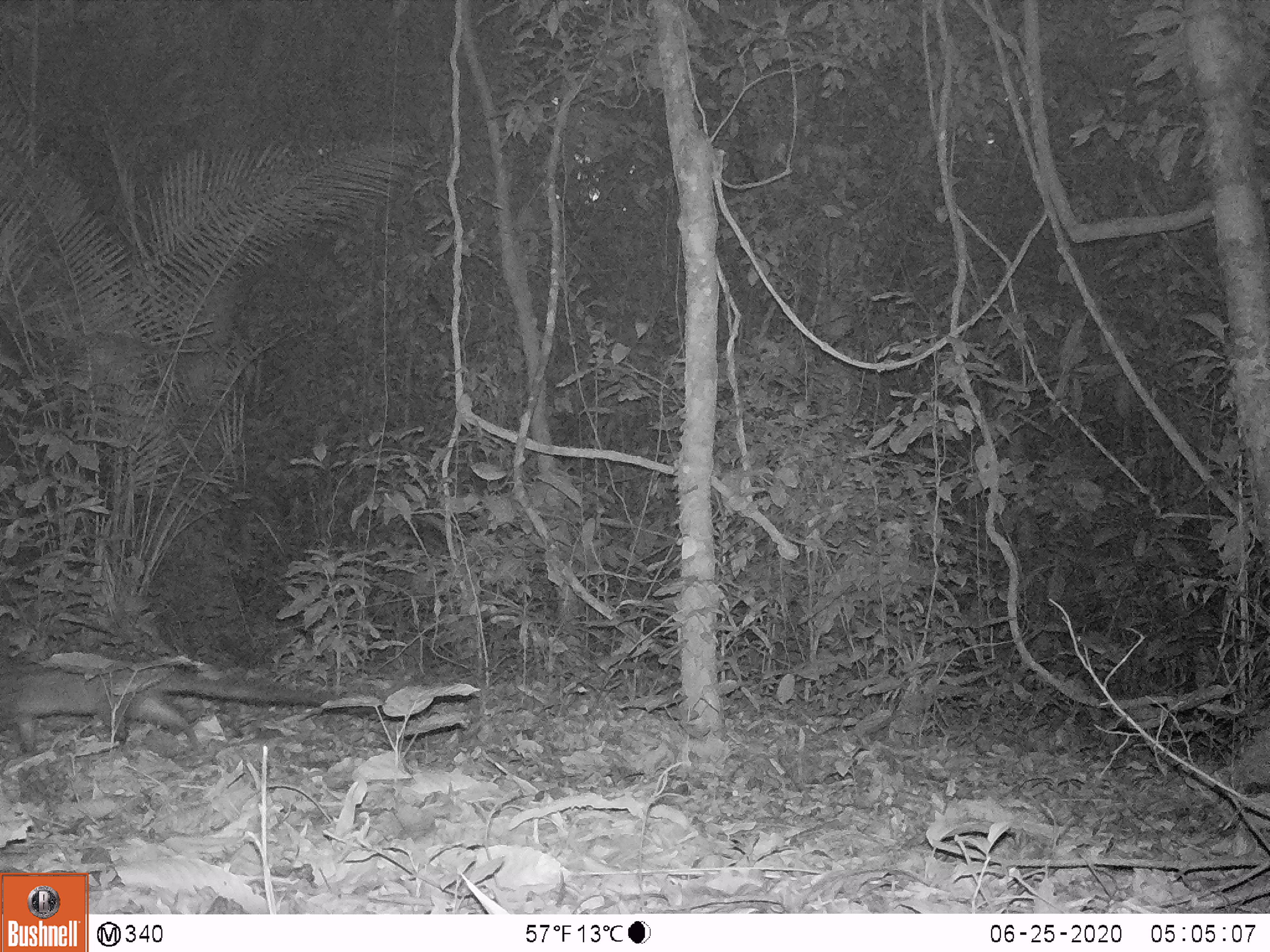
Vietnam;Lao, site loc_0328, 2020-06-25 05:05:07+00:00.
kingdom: Animalia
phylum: Chordata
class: Mammalia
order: Carnivora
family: Viverridae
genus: Paguma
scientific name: Paguma larvata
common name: masked palm civet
Masked palm civet (Paguma larvata). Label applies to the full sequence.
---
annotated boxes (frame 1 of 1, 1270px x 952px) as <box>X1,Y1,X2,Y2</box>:
masked palm civet: <box>0,661,364,754</box>